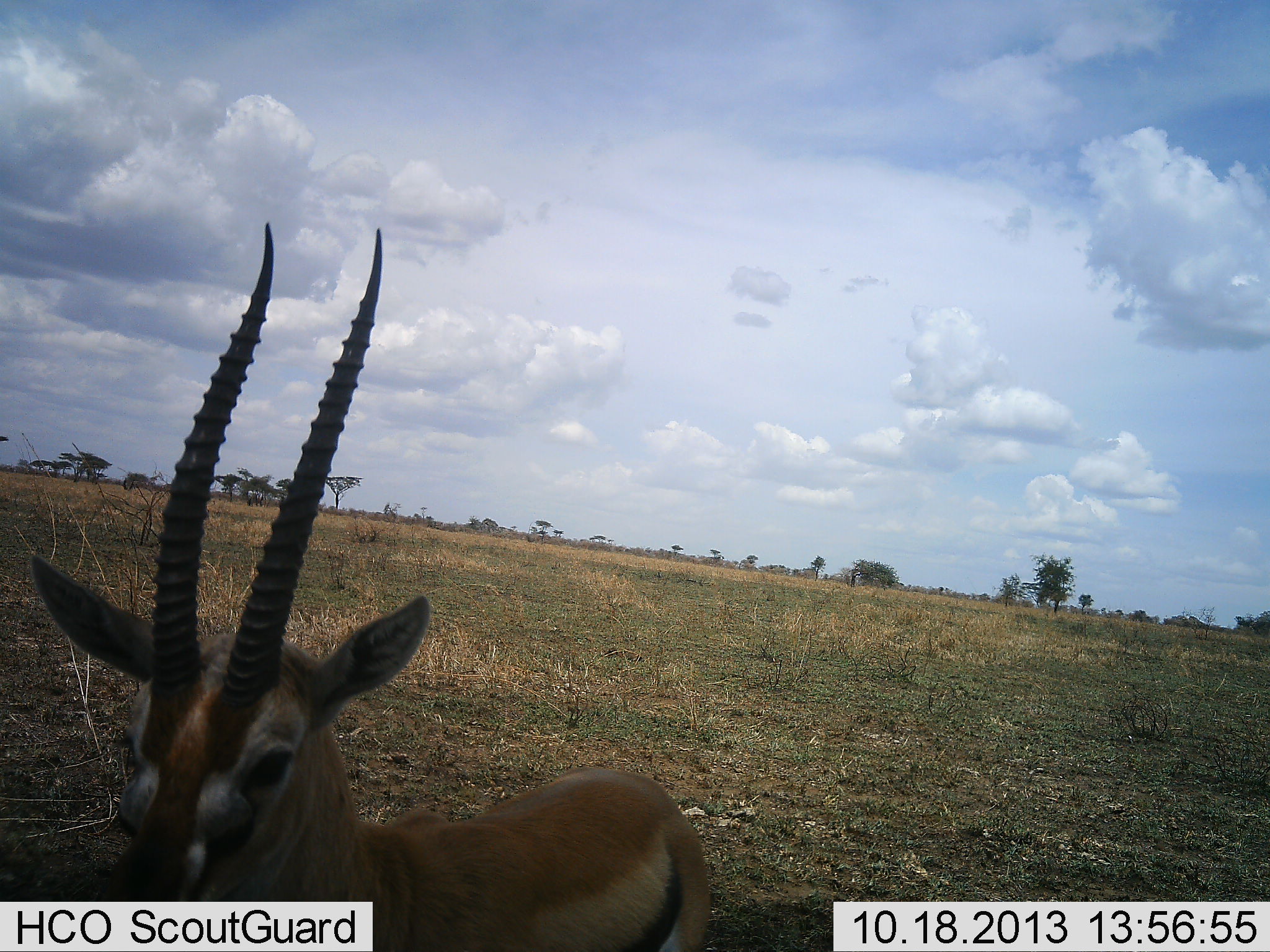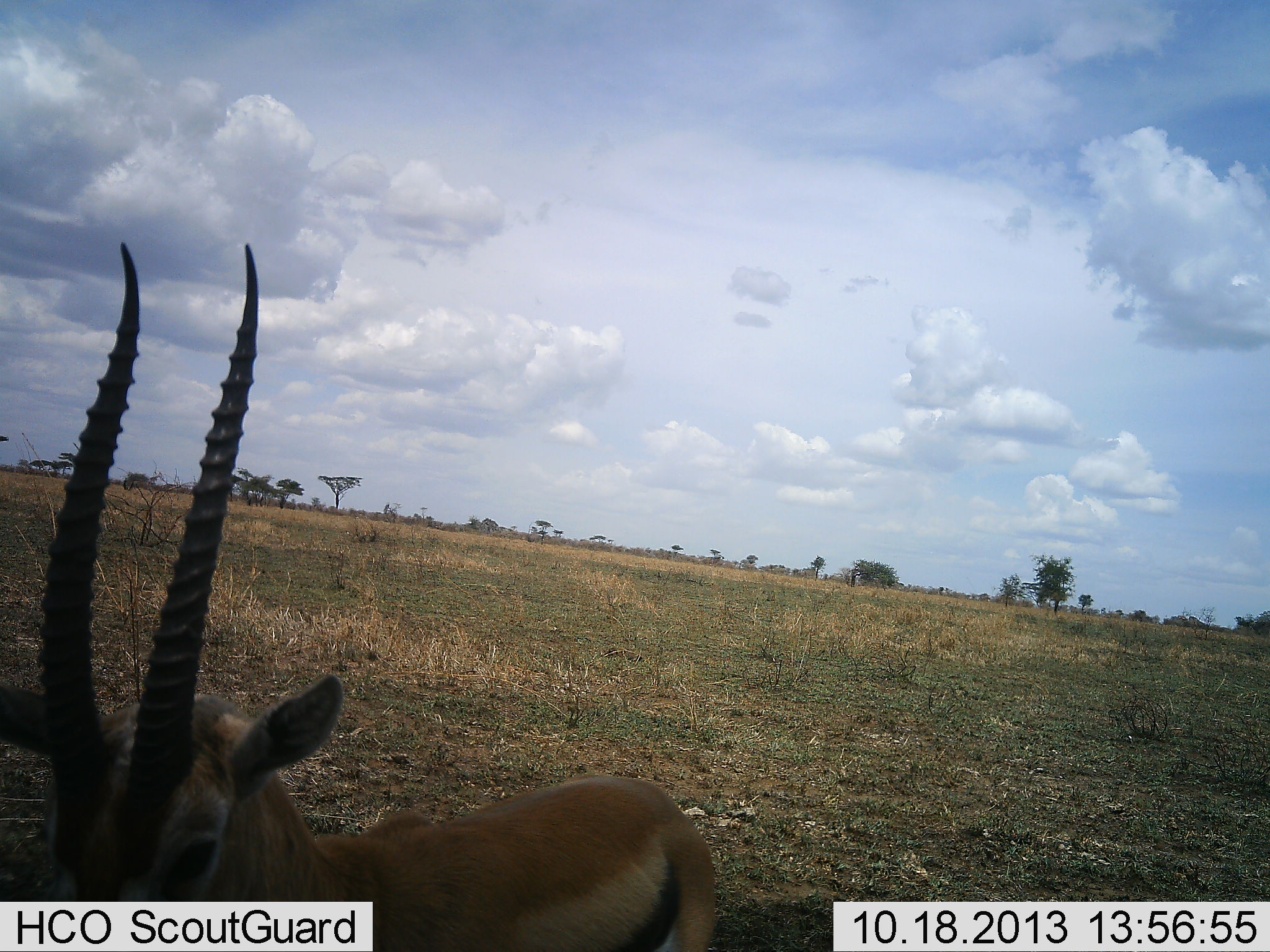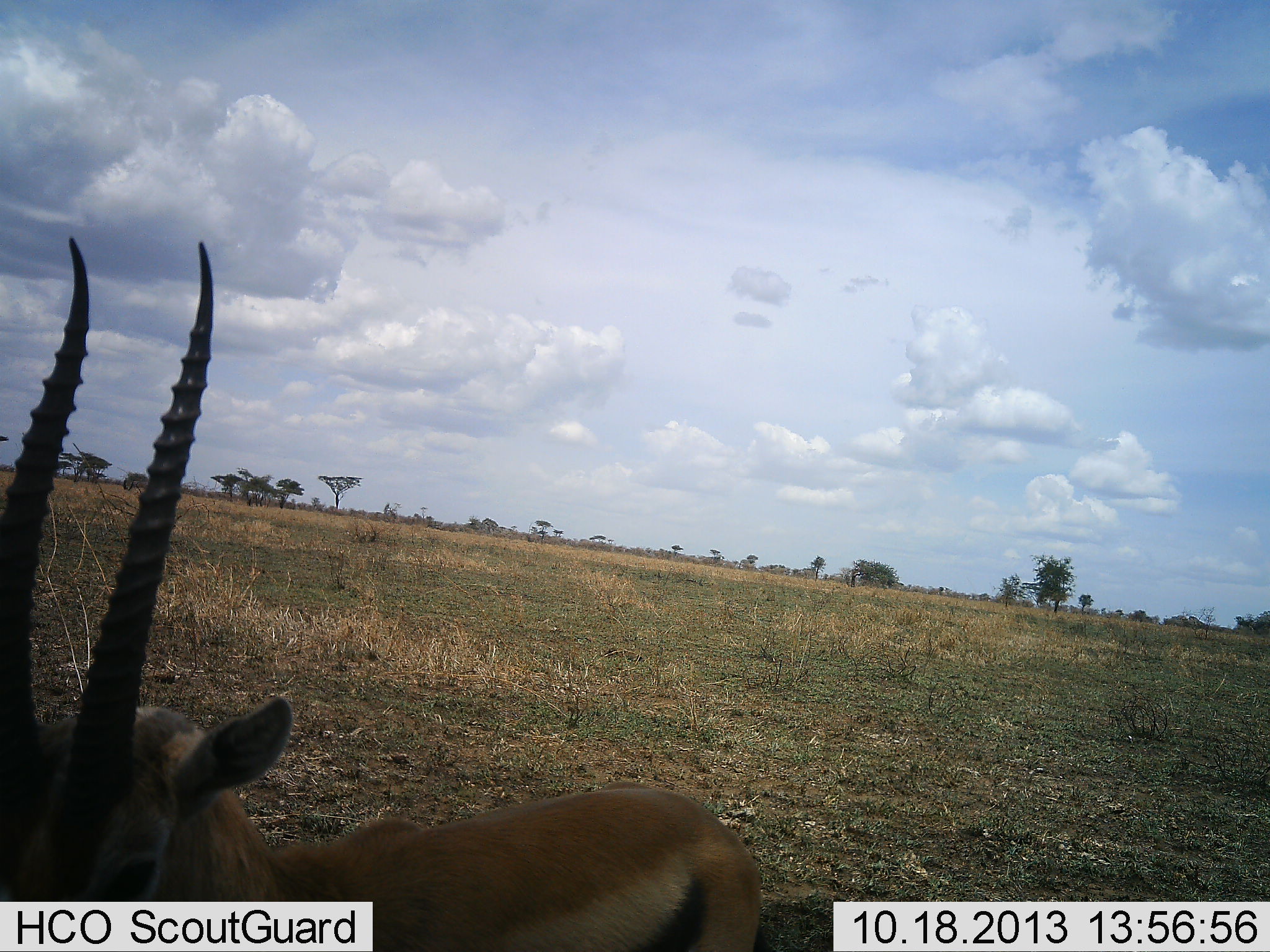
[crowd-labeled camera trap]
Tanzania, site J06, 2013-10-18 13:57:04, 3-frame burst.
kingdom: Animalia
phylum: Chordata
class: Mammalia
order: Artiodactyla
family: Bovidae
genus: Eudorcas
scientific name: Eudorcas thomsonii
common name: thomson's gazelle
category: gazellethomsons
Gazellethomsons (thomson's gazelle) (Eudorcas thomsonii), count 1. Behavior (volunteer vote fractions): standing 85%, resting 0%, moving 15%, interacting 0%. Young present (vote fraction): 0%. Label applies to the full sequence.